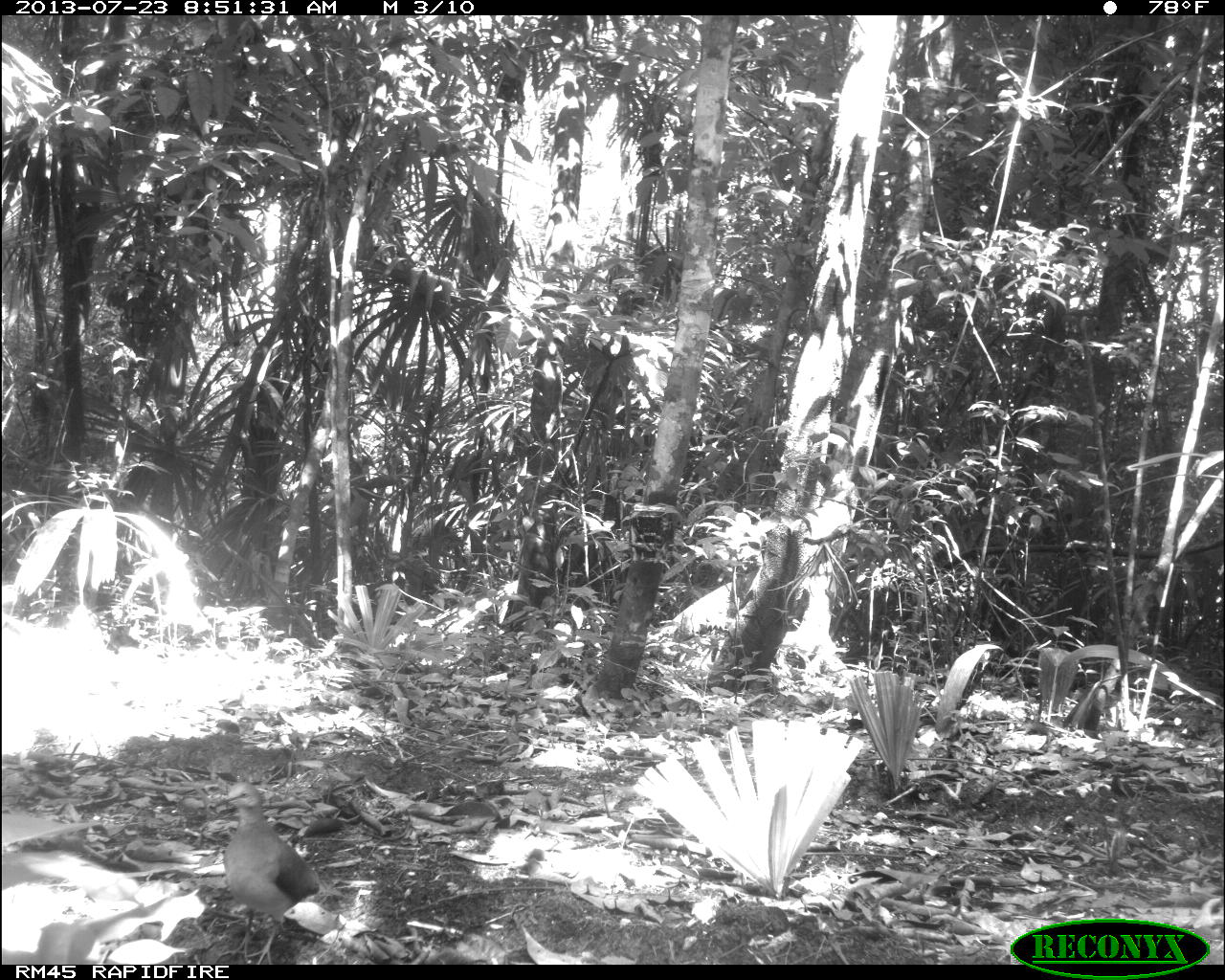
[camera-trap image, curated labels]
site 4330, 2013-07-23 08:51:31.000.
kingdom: Animalia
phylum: Chordata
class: Aves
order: Columbiformes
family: Columbidae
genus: Leptotila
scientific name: Leptotila plumbeiceps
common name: gray-headed dove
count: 1